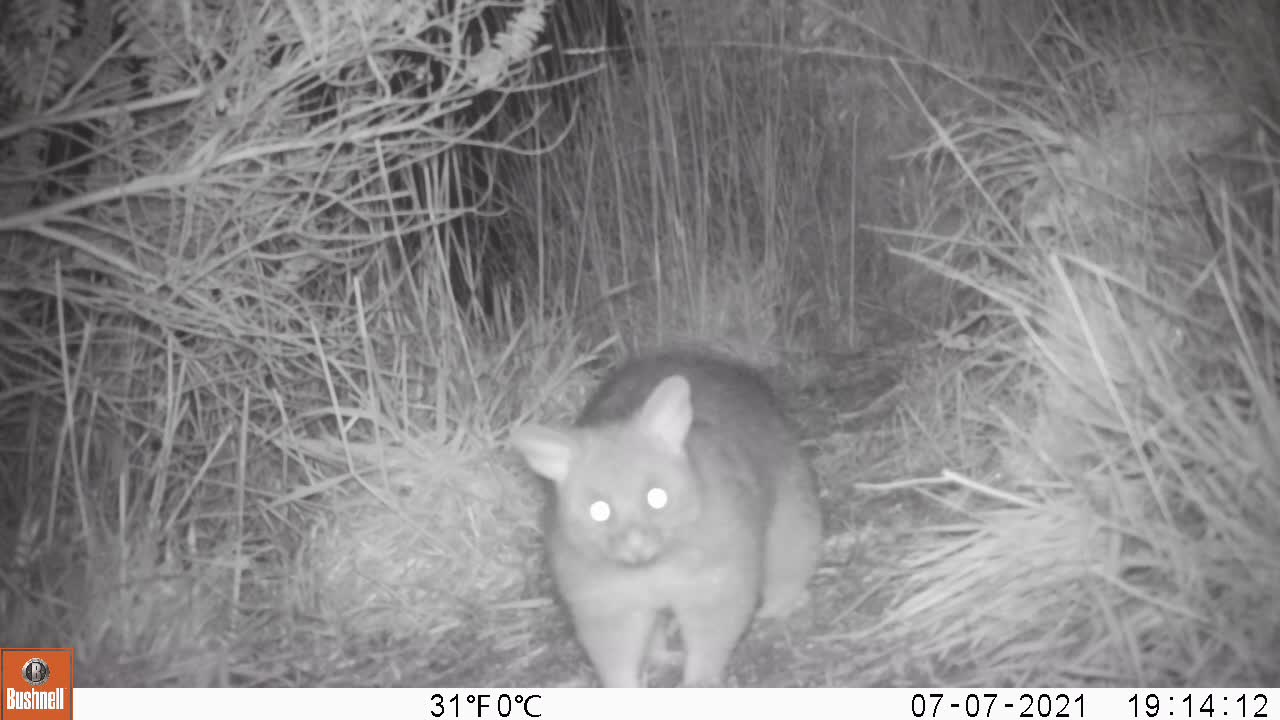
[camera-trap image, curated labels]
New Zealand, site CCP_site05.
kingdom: Animalia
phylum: Chordata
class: Mammalia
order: Diprotodontia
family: Phalangeridae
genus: Trichosurus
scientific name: Trichosurus vulpecula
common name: common brushtail possum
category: possum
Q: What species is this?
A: Possum (common brushtail possum) (Trichosurus vulpecula).